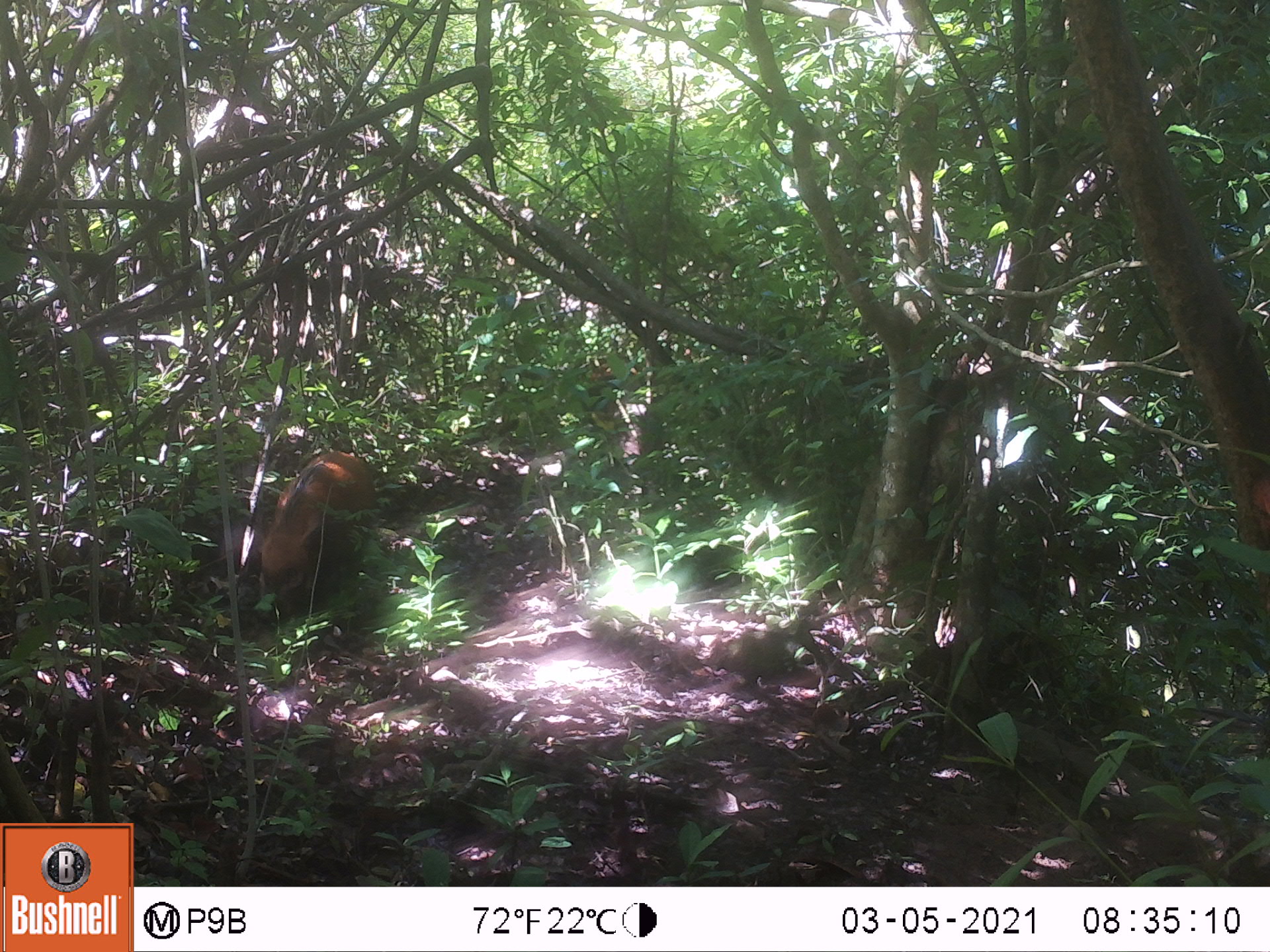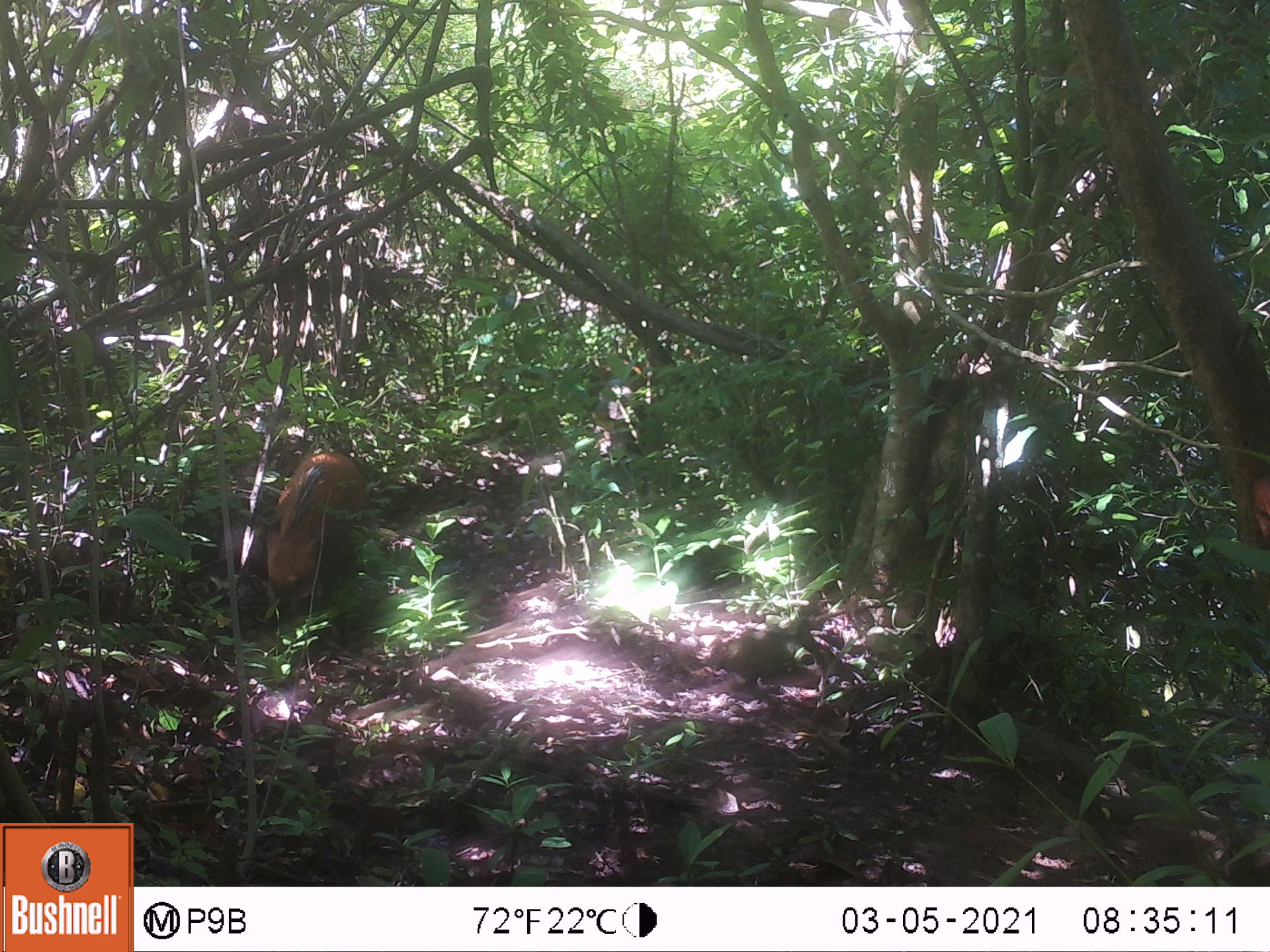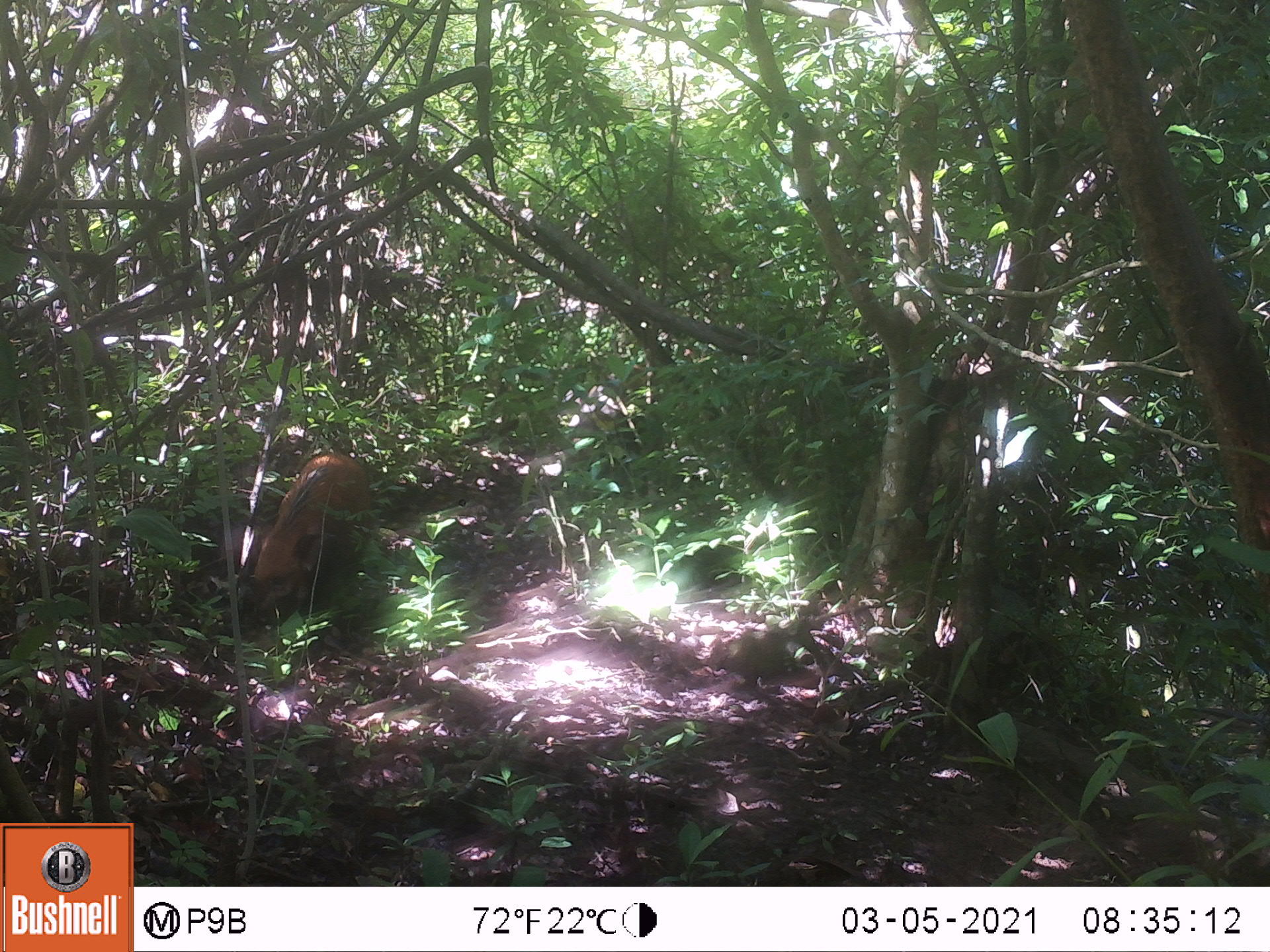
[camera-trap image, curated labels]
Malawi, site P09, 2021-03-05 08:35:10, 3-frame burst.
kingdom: Animalia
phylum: Chordata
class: Mammalia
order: Artiodactyla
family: Suidae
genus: Potamochoerus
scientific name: Potamochoerus larvatus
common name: bushpig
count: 1